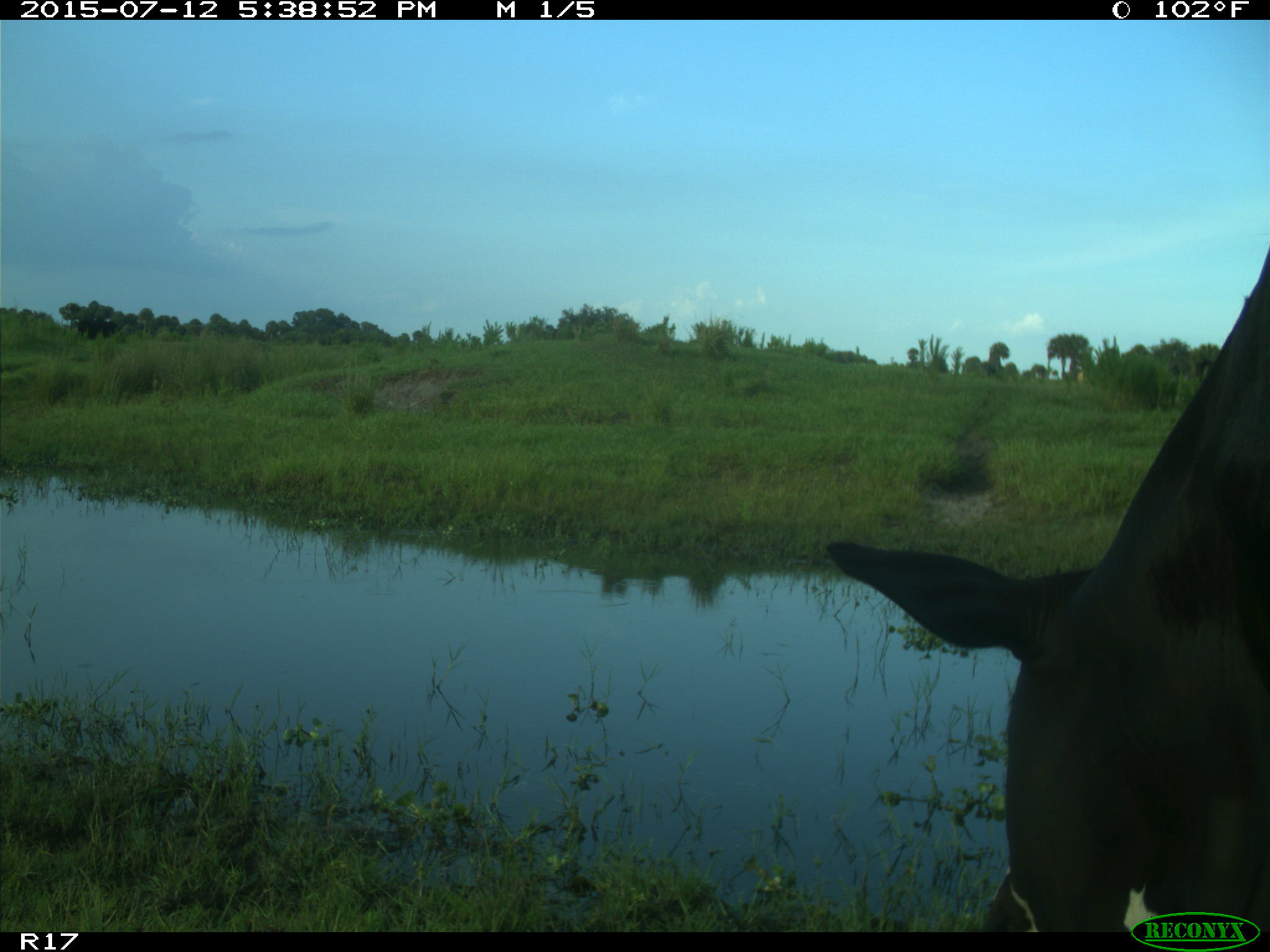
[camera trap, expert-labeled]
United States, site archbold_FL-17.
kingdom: Animalia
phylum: Chordata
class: Mammalia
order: Artiodactyla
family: Bovidae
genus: Bos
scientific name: Bos taurus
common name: domestic cow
Bos taurus (domestic cow).